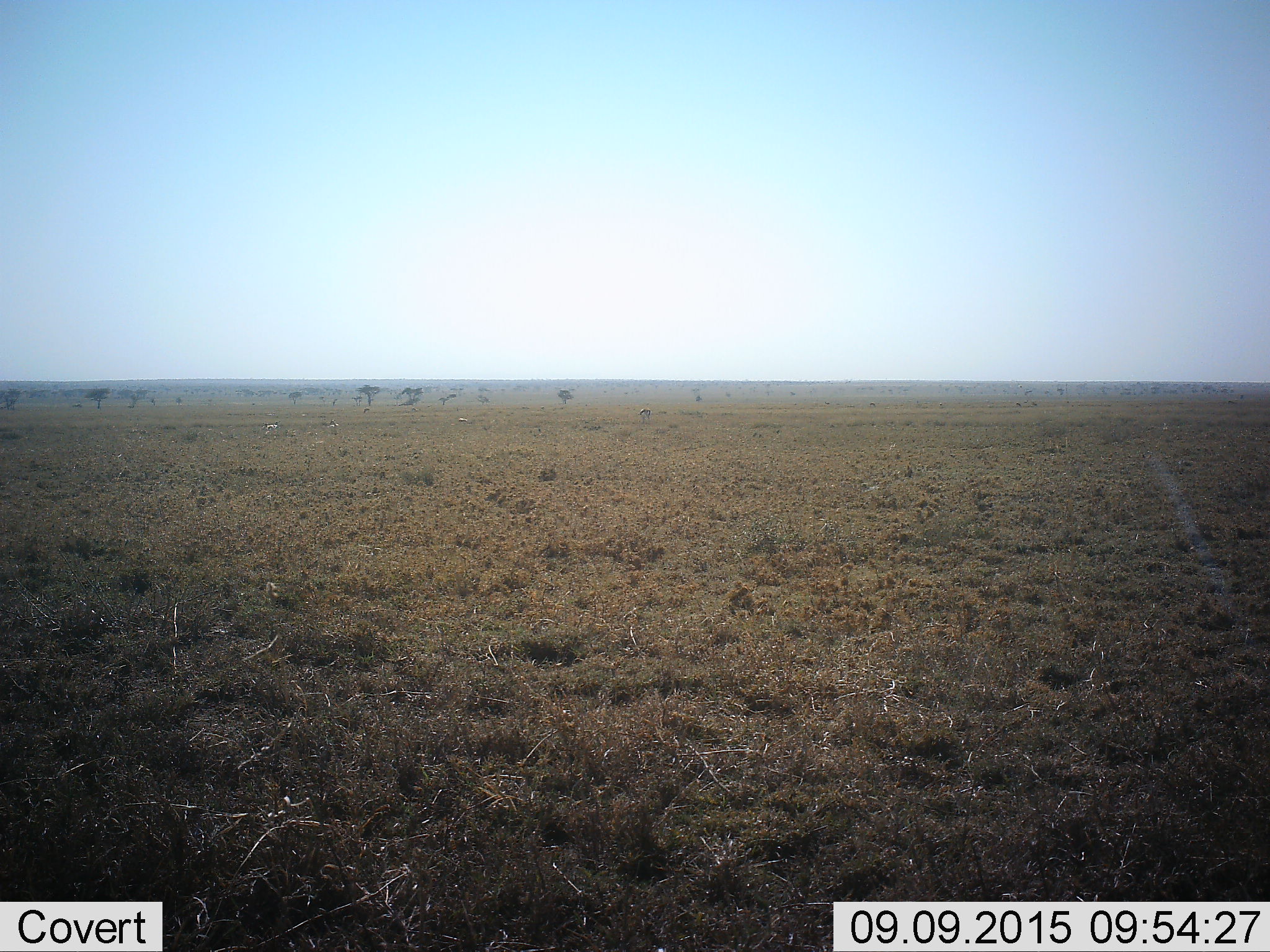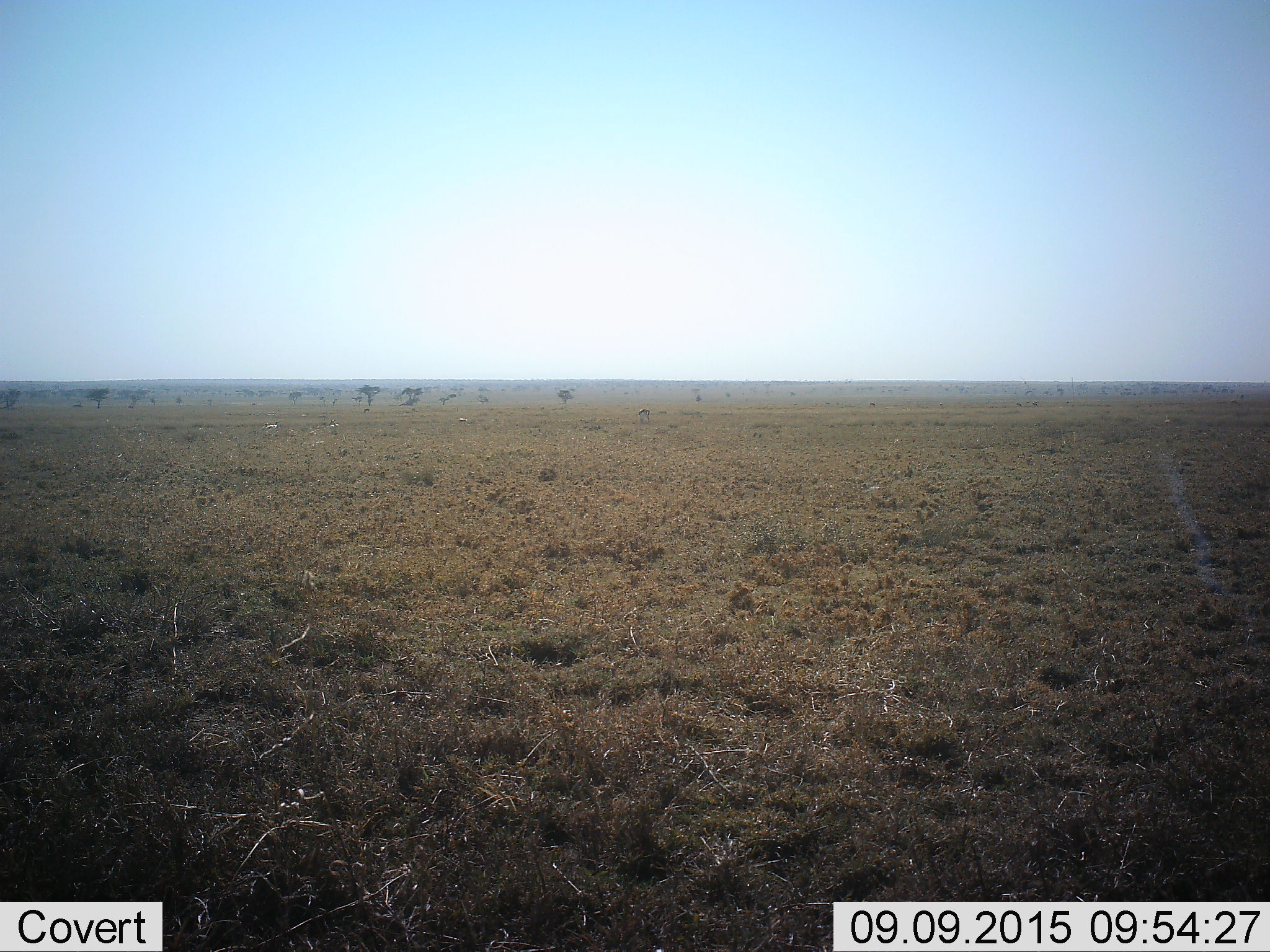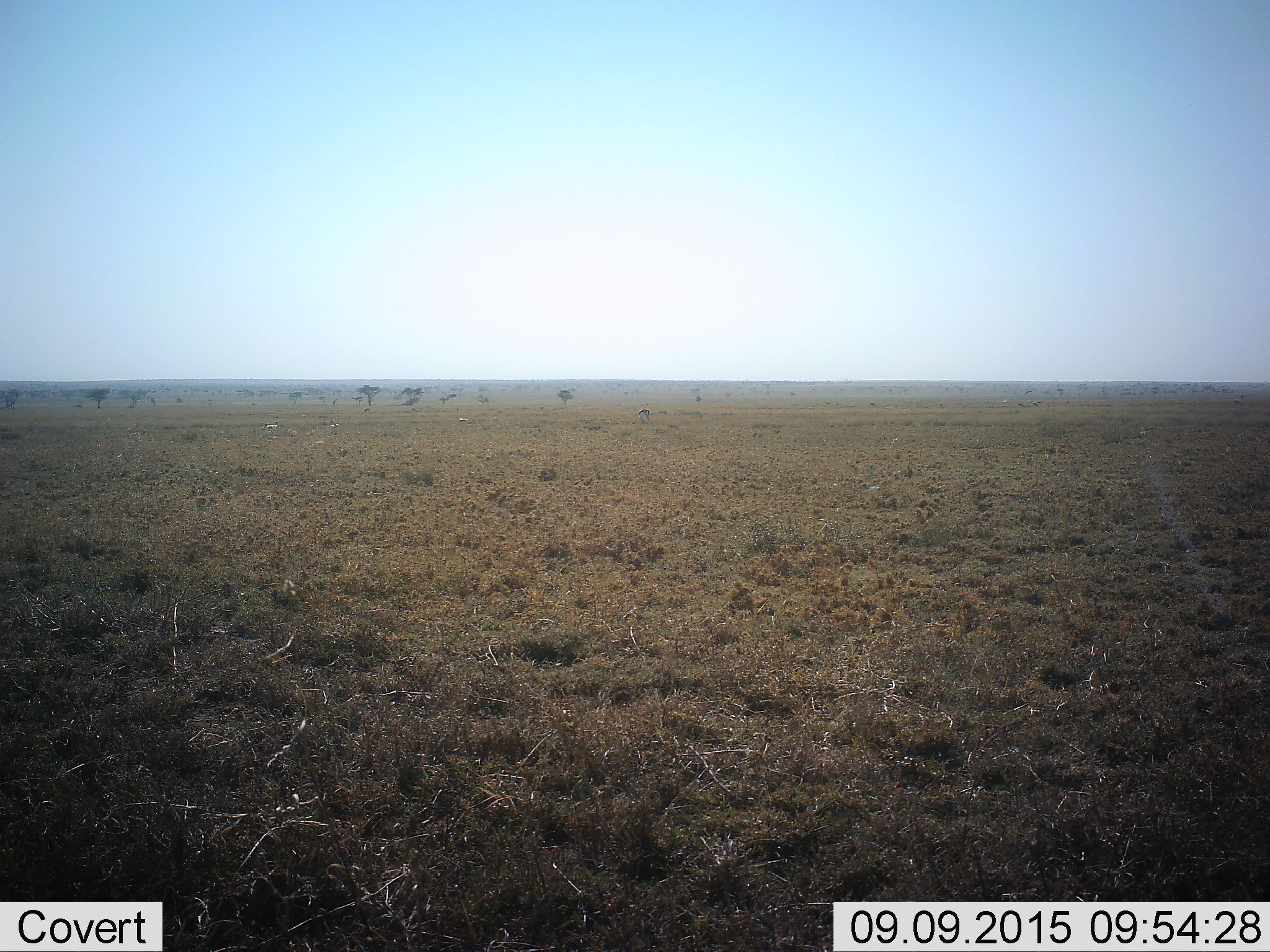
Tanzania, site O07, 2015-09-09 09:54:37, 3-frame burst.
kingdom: Animalia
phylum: Chordata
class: Mammalia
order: Artiodactyla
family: Bovidae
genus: Eudorcas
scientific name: Eudorcas thomsonii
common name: thomson's gazelle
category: gazellethomsons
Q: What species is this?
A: Gazellethomsons (thomson's gazelle) (Eudorcas thomsonii).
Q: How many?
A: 10.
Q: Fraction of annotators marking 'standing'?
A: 57%.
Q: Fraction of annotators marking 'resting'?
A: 29%.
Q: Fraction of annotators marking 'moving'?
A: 43%.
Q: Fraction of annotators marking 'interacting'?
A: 14%.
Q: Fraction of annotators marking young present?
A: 14%.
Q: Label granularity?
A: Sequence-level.